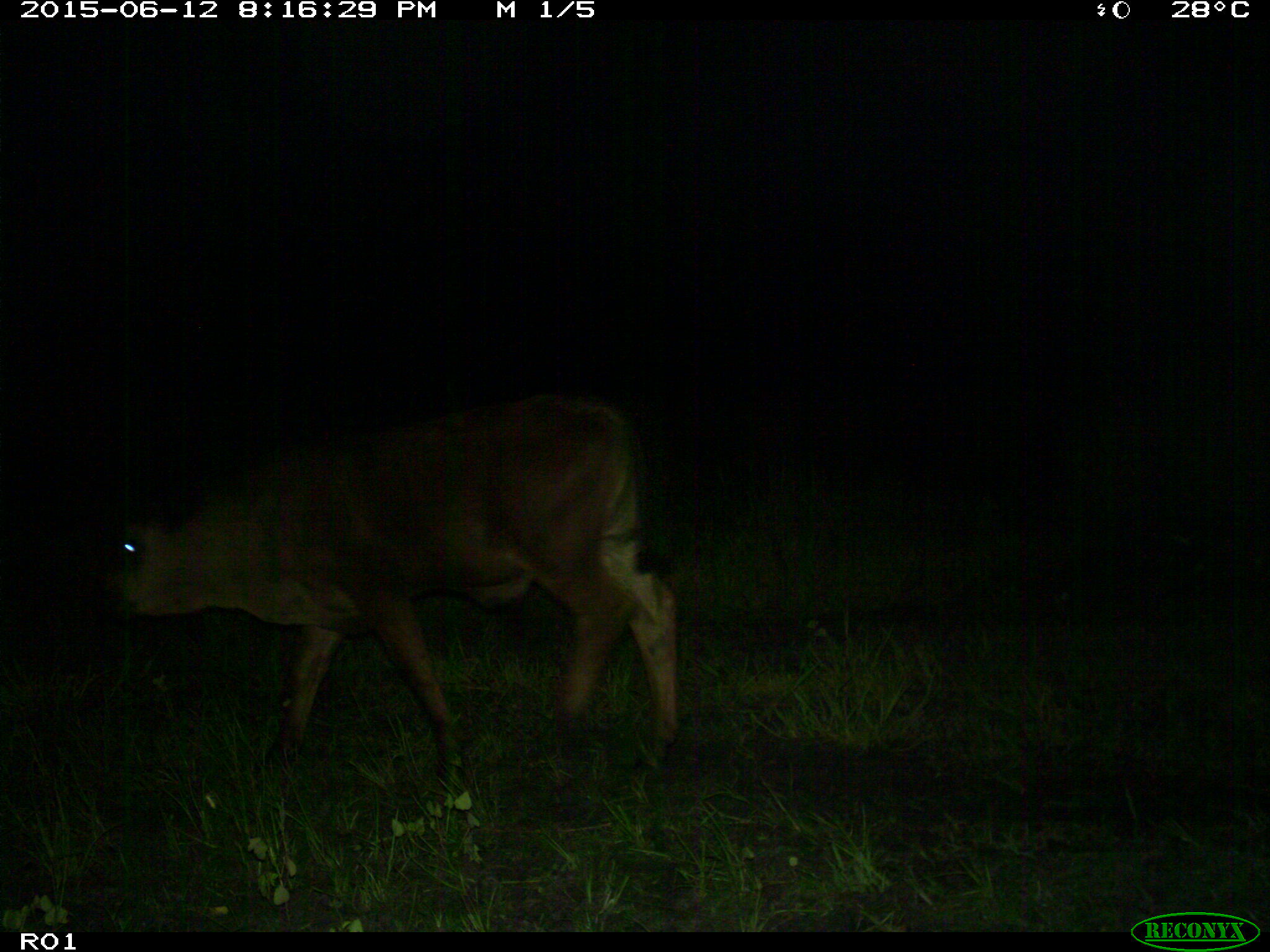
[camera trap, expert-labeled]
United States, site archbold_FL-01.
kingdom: Animalia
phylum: Chordata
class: Mammalia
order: Artiodactyla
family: Bovidae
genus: Bos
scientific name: Bos taurus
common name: domestic cow